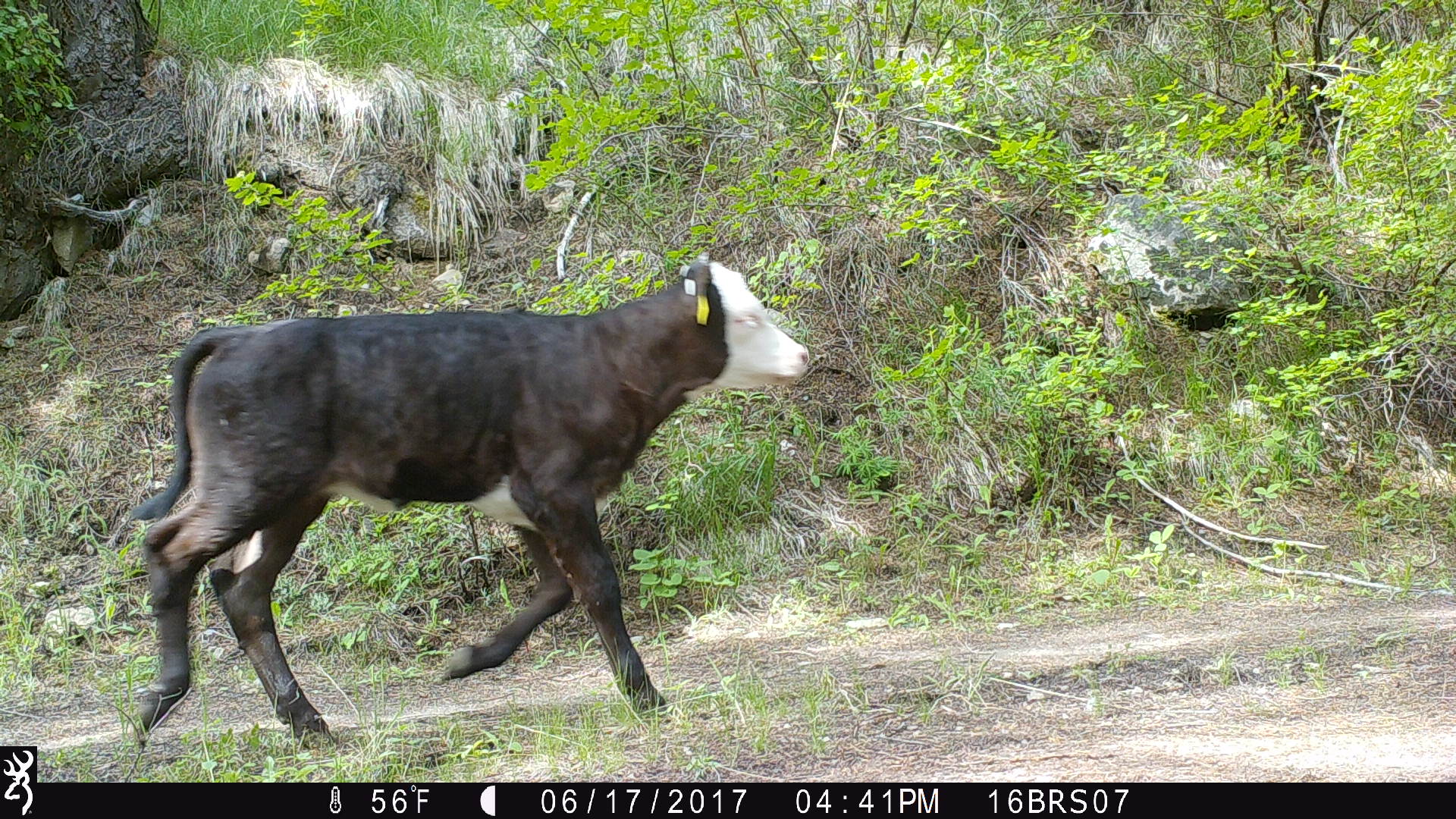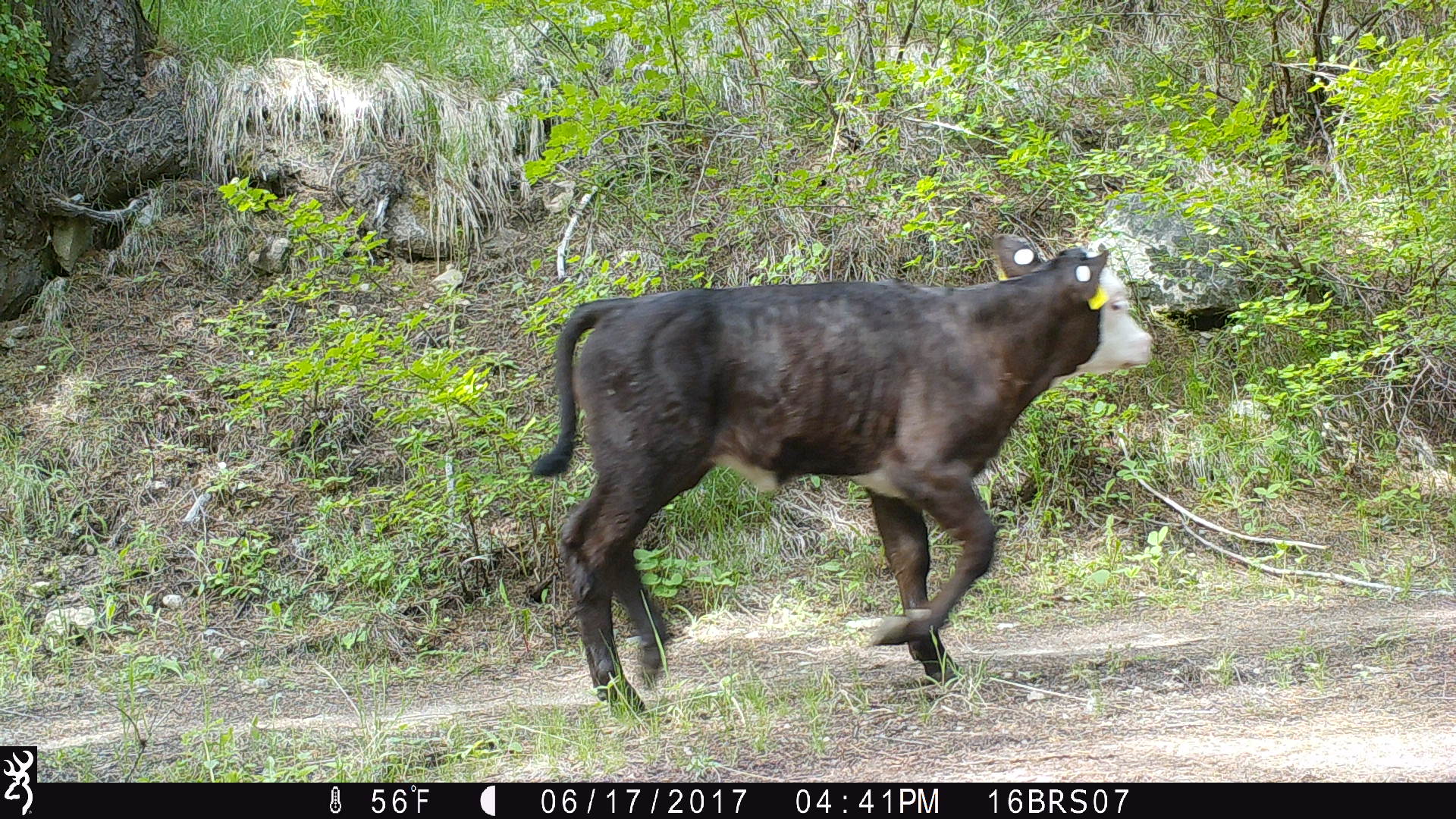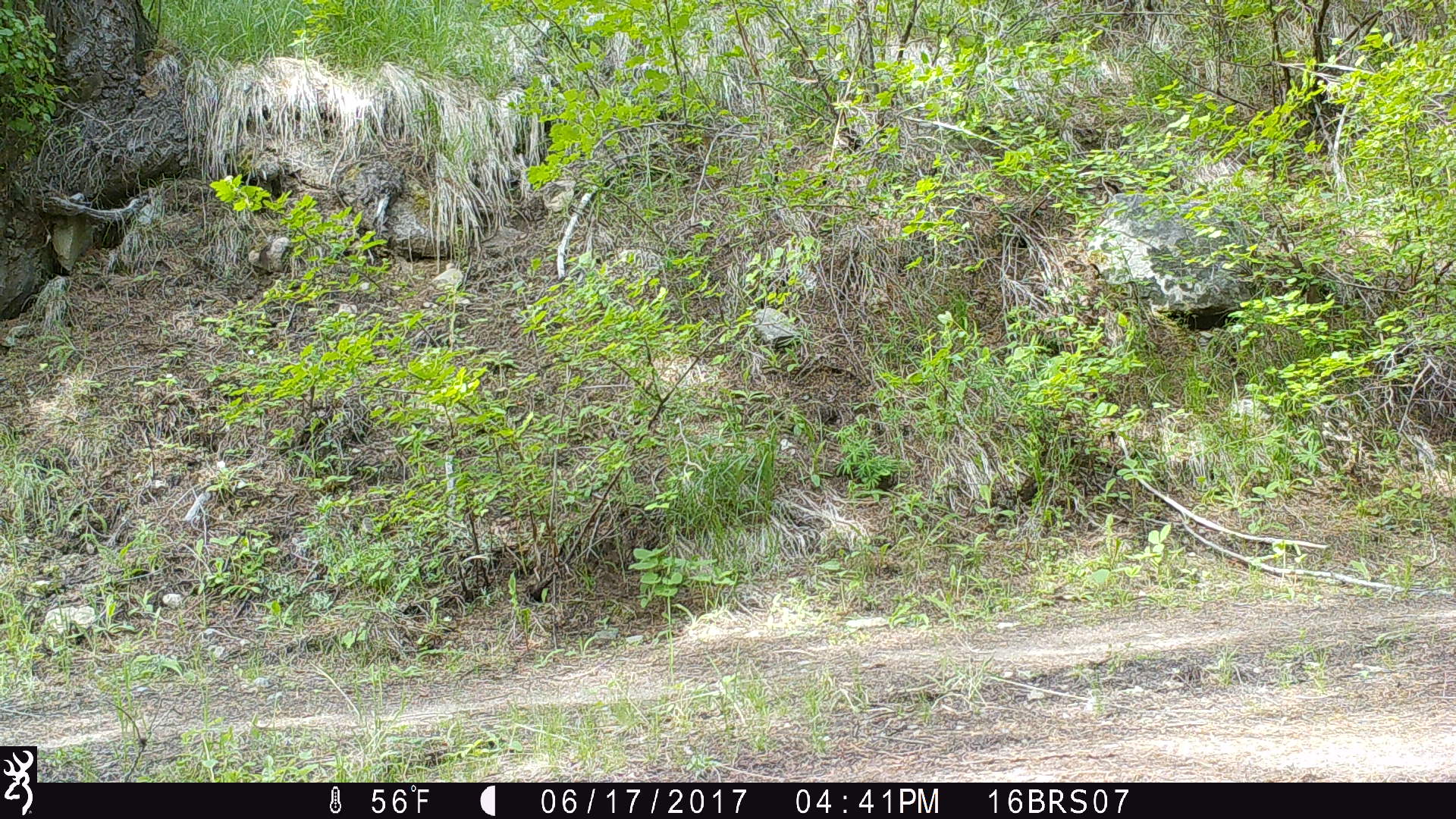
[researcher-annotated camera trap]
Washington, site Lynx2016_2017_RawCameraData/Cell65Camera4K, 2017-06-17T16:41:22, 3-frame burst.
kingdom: Animalia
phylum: Chordata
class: Mammalia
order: Artiodactyla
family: Bovidae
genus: Bos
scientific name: Bos taurus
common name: domestic cattle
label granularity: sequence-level